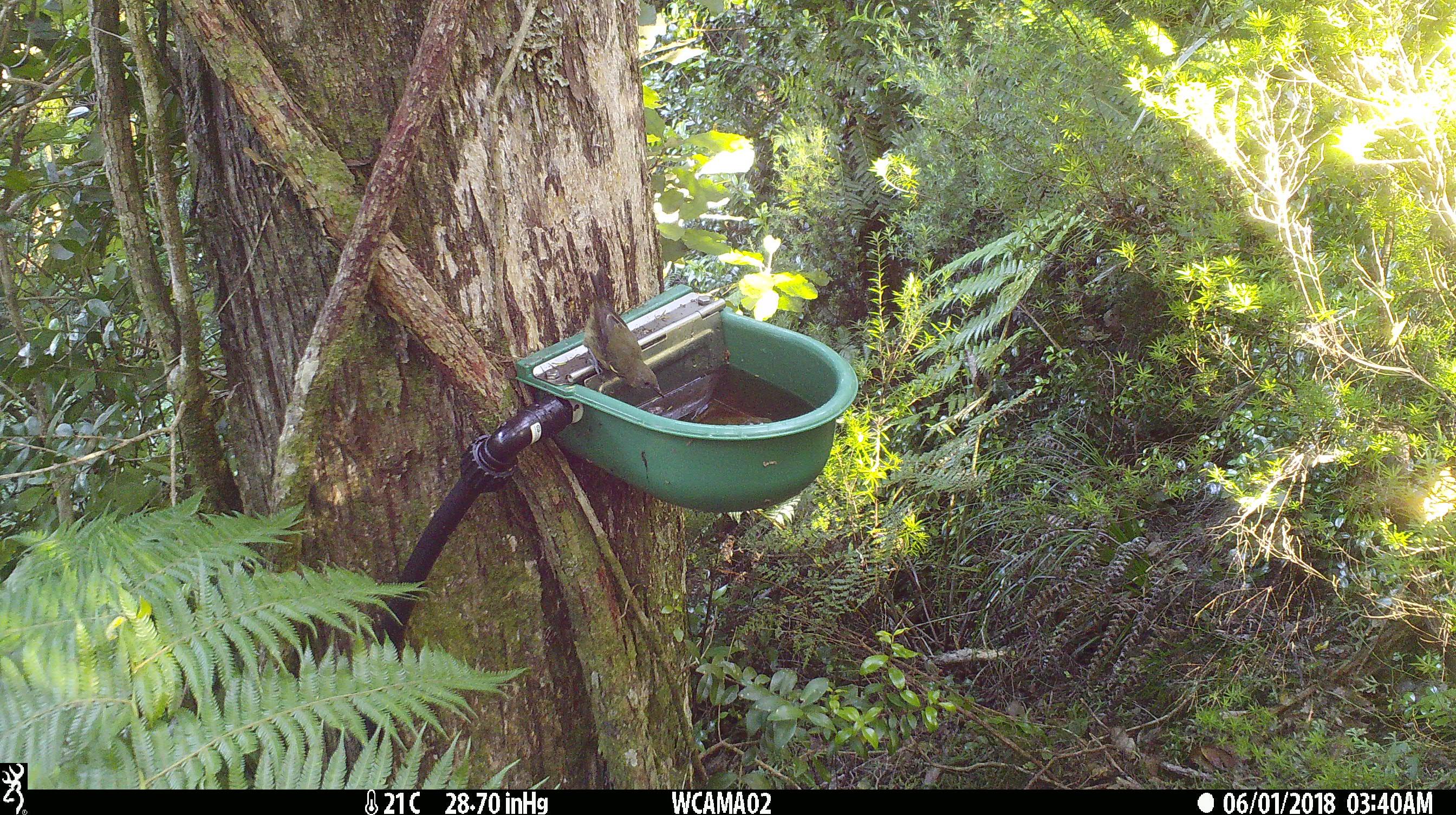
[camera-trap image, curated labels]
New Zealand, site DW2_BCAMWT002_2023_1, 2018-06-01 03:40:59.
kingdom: Animalia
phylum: Chordata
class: Aves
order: Passeriformes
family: Meliphagidae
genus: Anthornis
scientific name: Anthornis melanura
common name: new zealand bellbird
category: bellbird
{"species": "bellbird (new zealand bellbird) (Anthornis melanura)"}